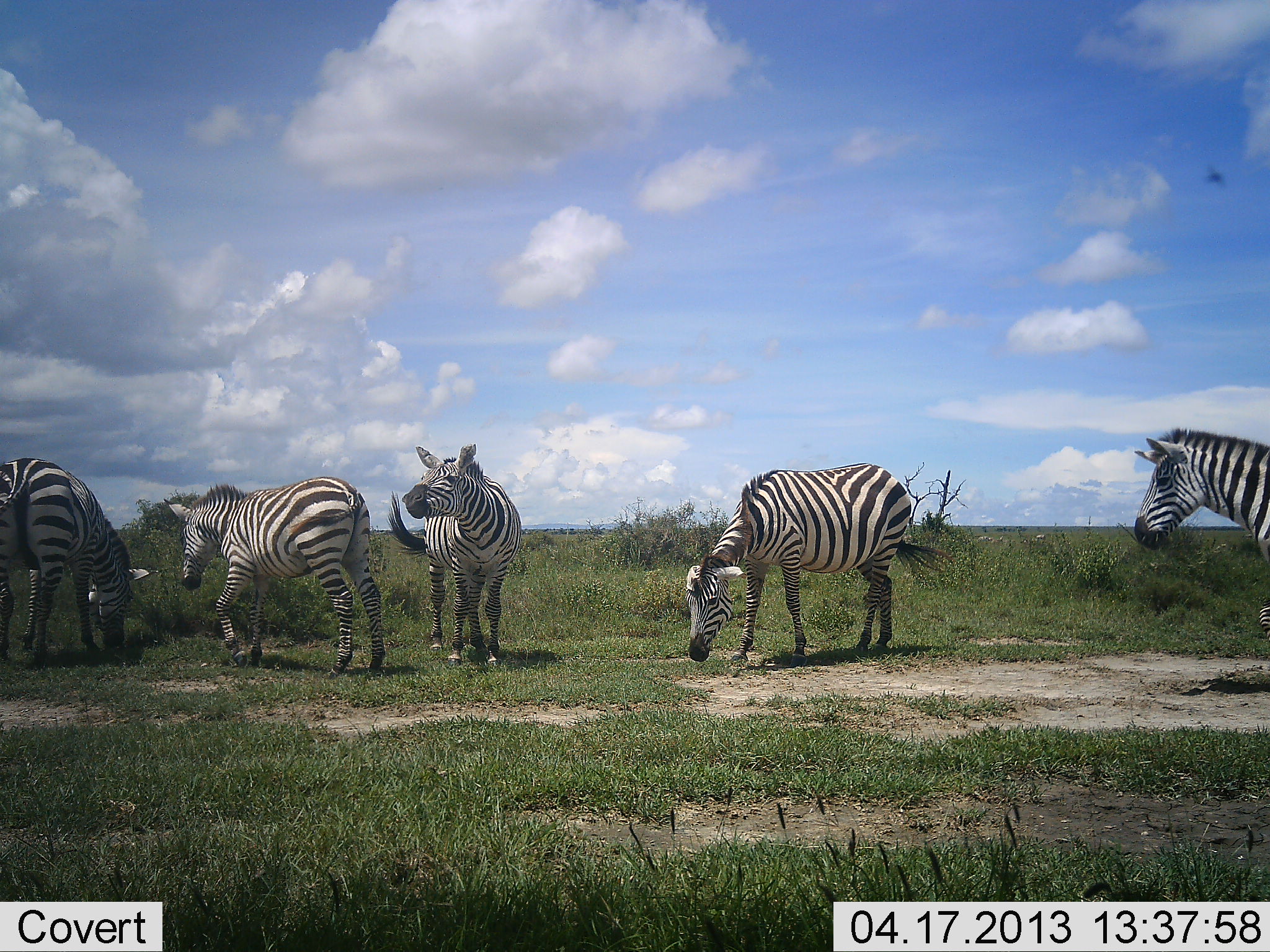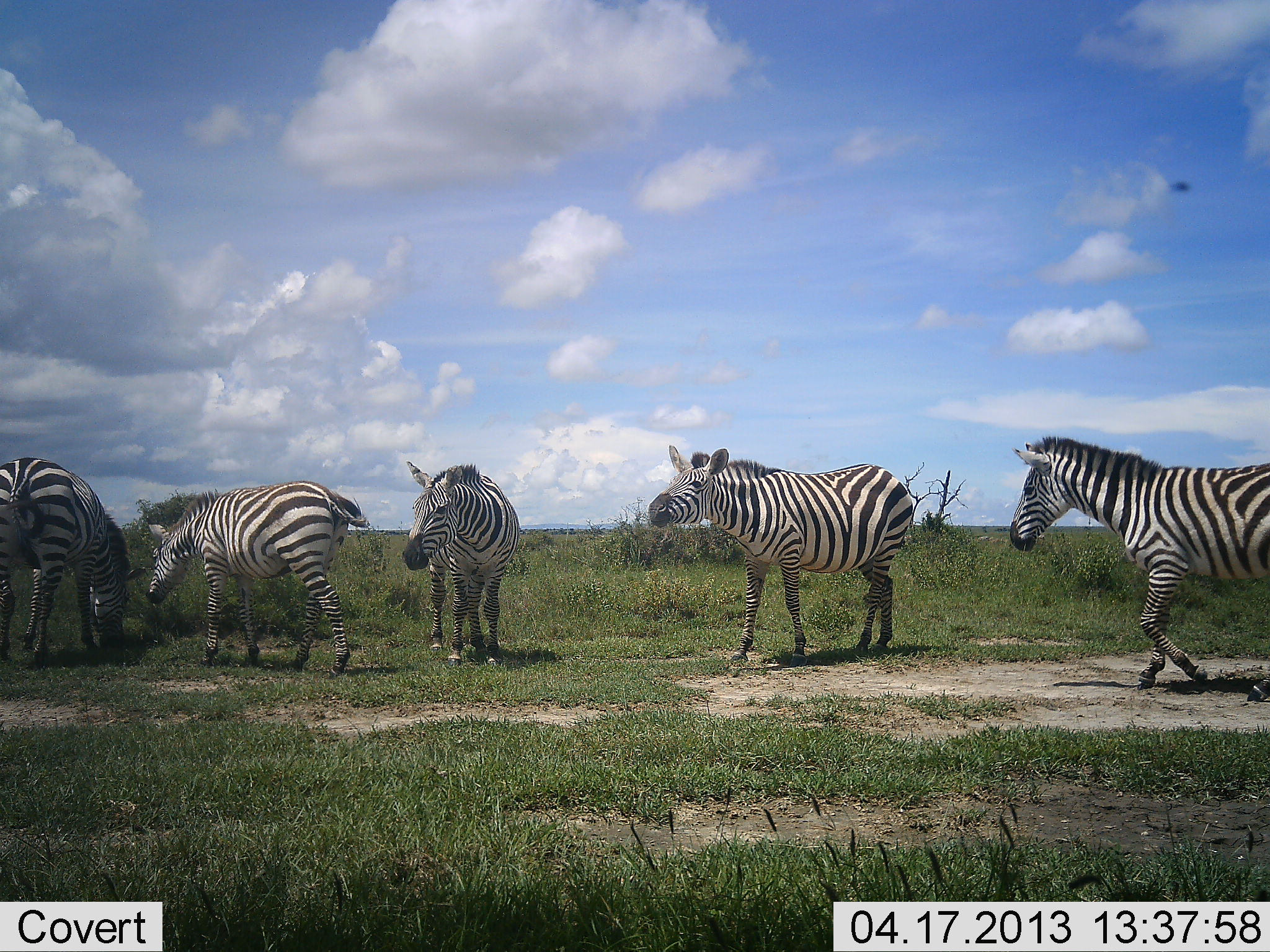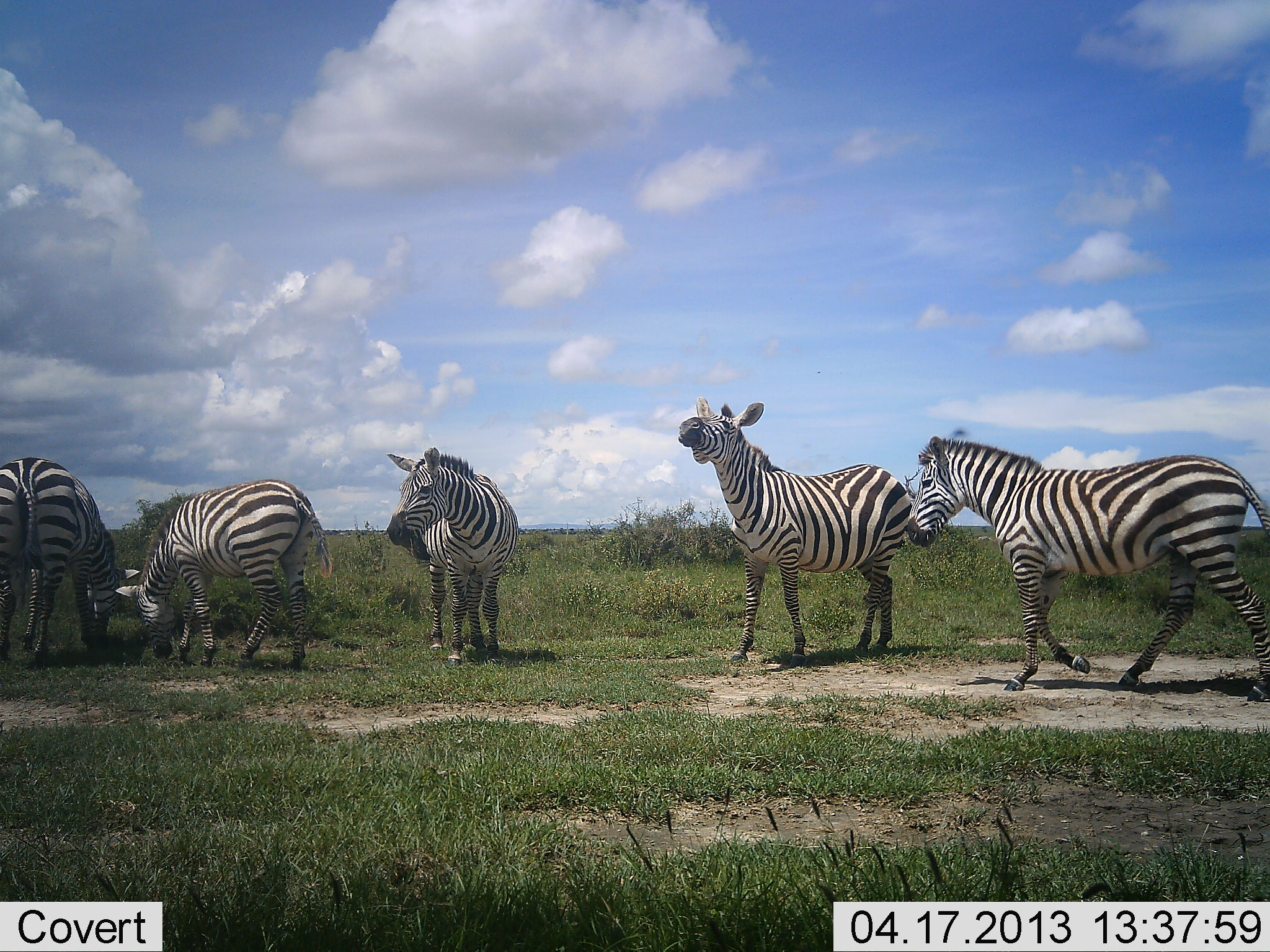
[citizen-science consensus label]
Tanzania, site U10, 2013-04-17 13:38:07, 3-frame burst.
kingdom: Animalia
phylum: Chordata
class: Mammalia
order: Perissodactyla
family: Equidae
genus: Equus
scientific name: Equus quagga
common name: plains zebra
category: zebra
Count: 5.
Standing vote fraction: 60%.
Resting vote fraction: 7%.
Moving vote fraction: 60%.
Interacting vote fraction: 40%.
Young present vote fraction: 0%.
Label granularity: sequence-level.